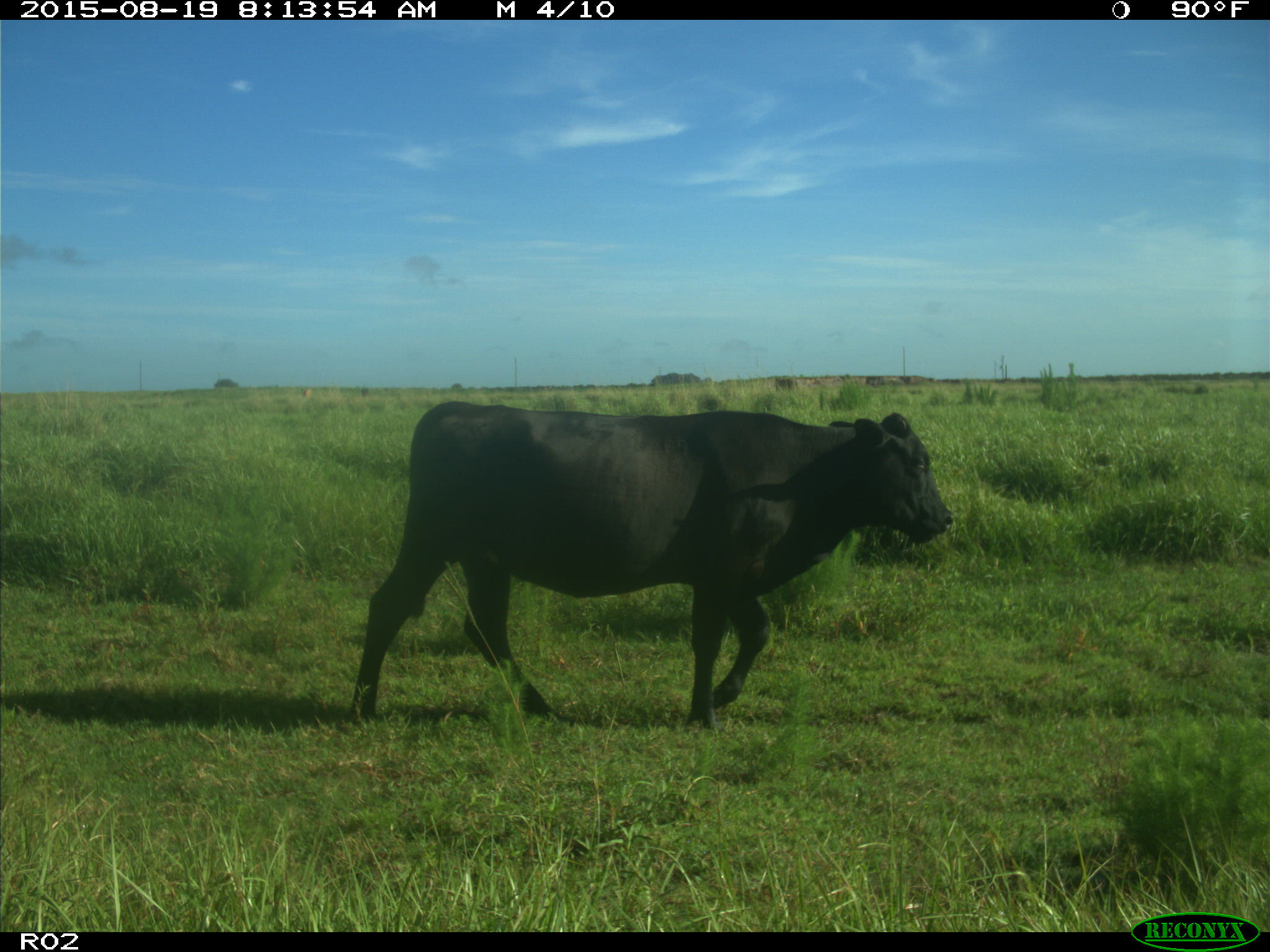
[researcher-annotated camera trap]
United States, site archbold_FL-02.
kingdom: Animalia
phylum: Chordata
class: Mammalia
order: Artiodactyla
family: Bovidae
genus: Bos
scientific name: Bos taurus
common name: domestic cow